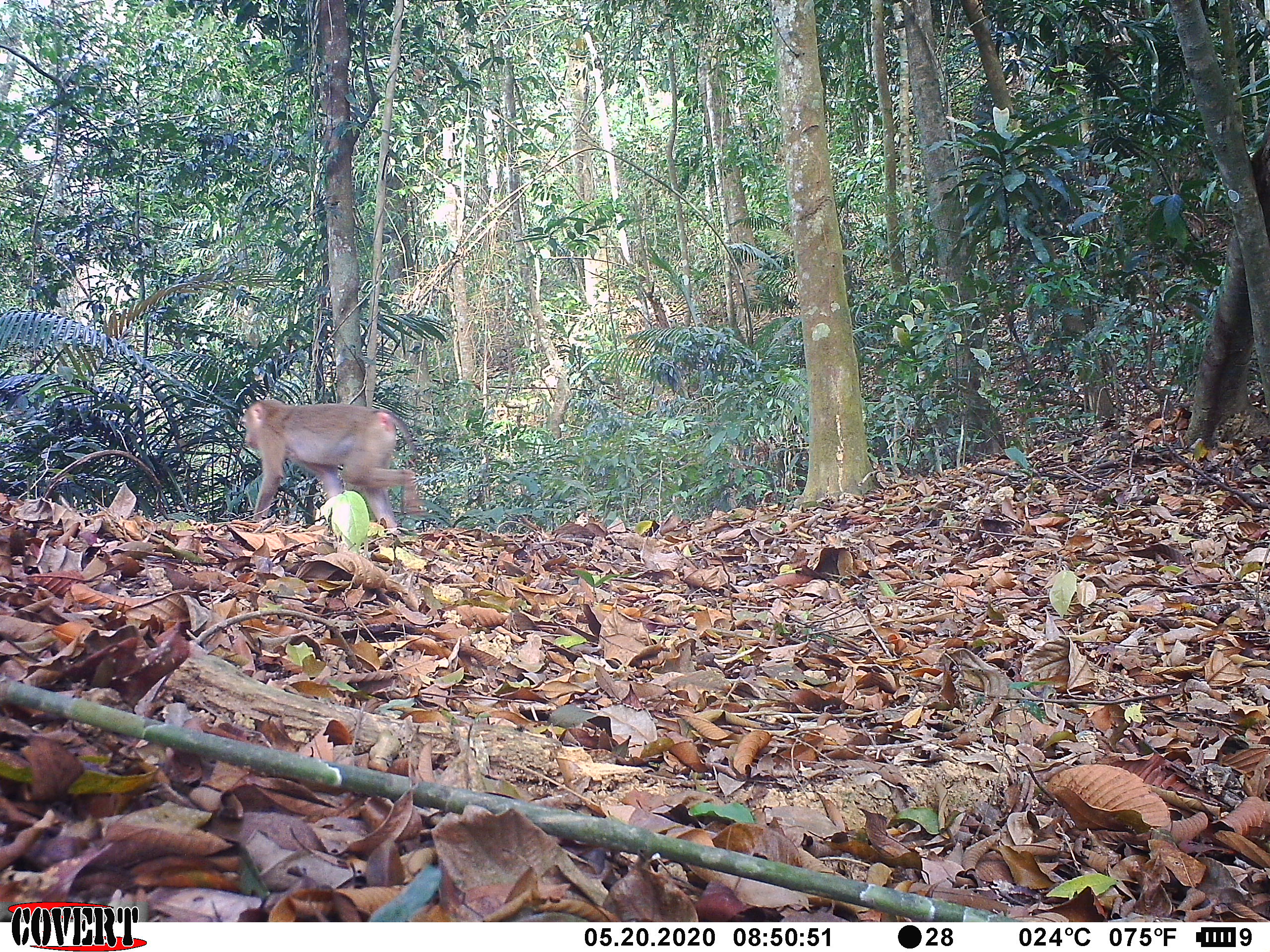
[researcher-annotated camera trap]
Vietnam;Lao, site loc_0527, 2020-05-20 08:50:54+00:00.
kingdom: Animalia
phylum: Chordata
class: Mammalia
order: Primates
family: Cercopithecidae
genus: Macaca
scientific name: Macaca nemestrina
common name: pig-tailed macaque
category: pig tailed macaque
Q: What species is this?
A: Pig tailed macaque (pig-tailed macaque) (Macaca nemestrina).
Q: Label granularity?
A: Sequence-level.